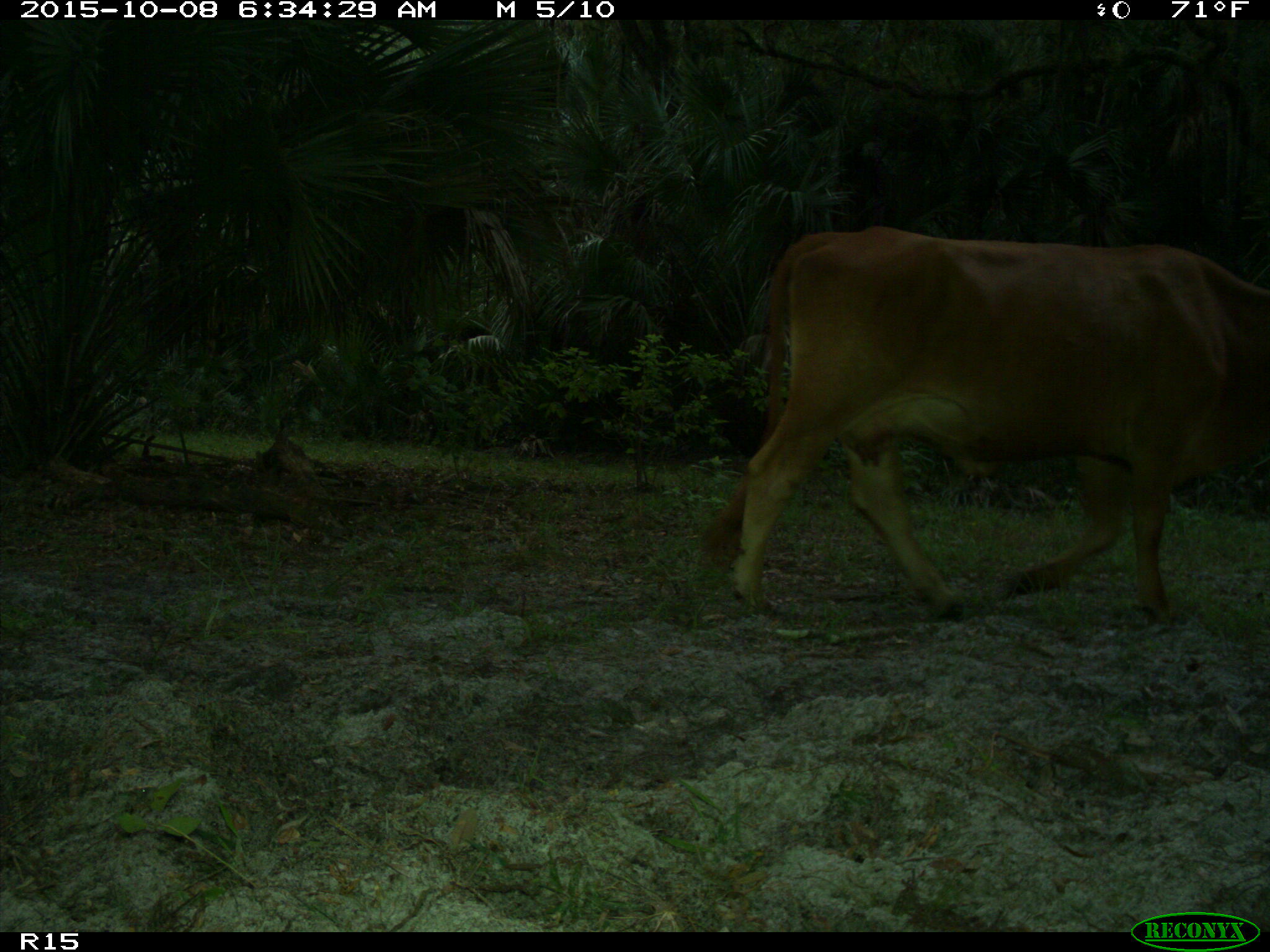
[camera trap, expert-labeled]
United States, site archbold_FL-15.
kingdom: Animalia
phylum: Chordata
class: Mammalia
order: Artiodactyla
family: Bovidae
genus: Bos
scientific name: Bos taurus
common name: domestic cow